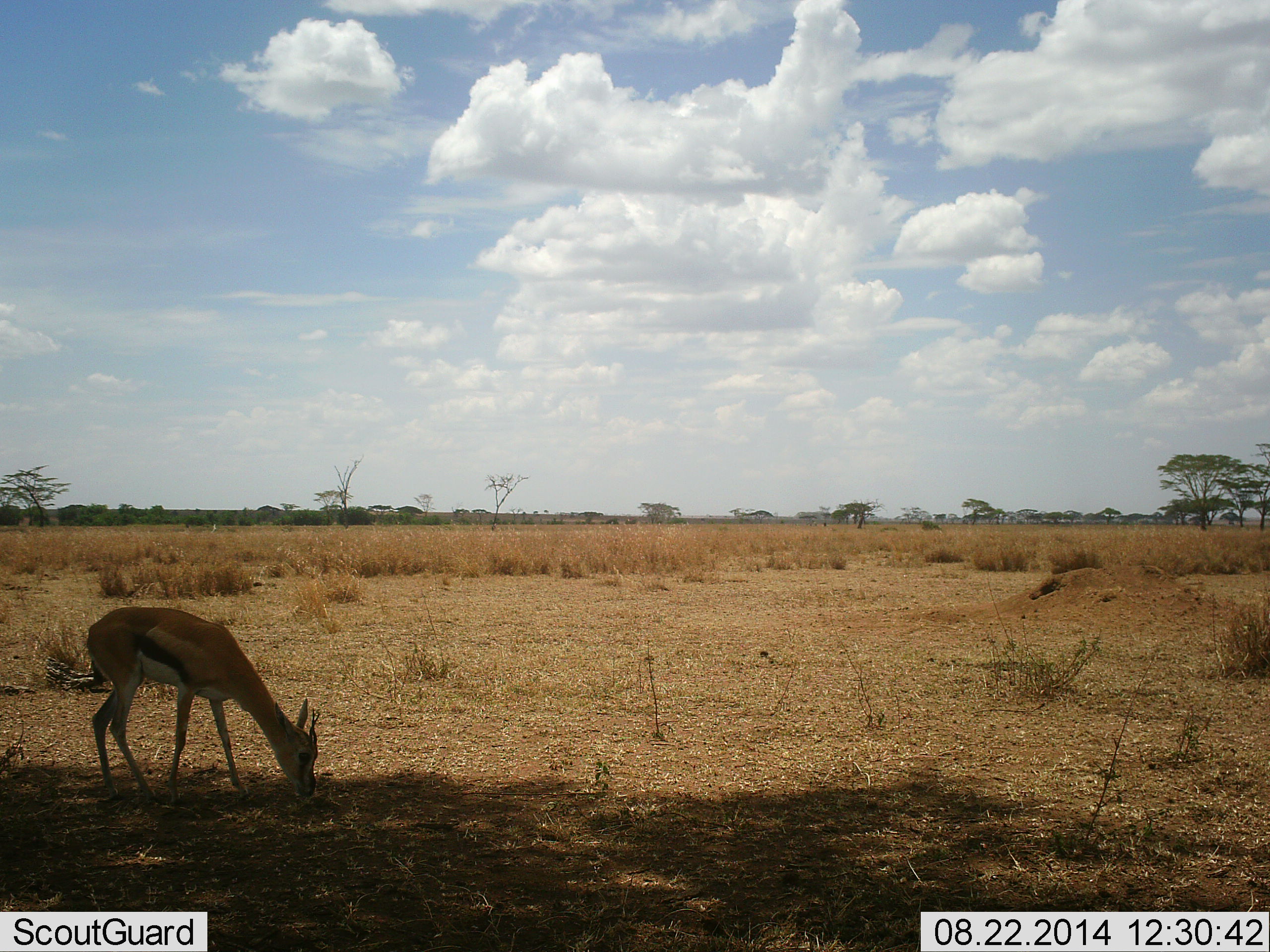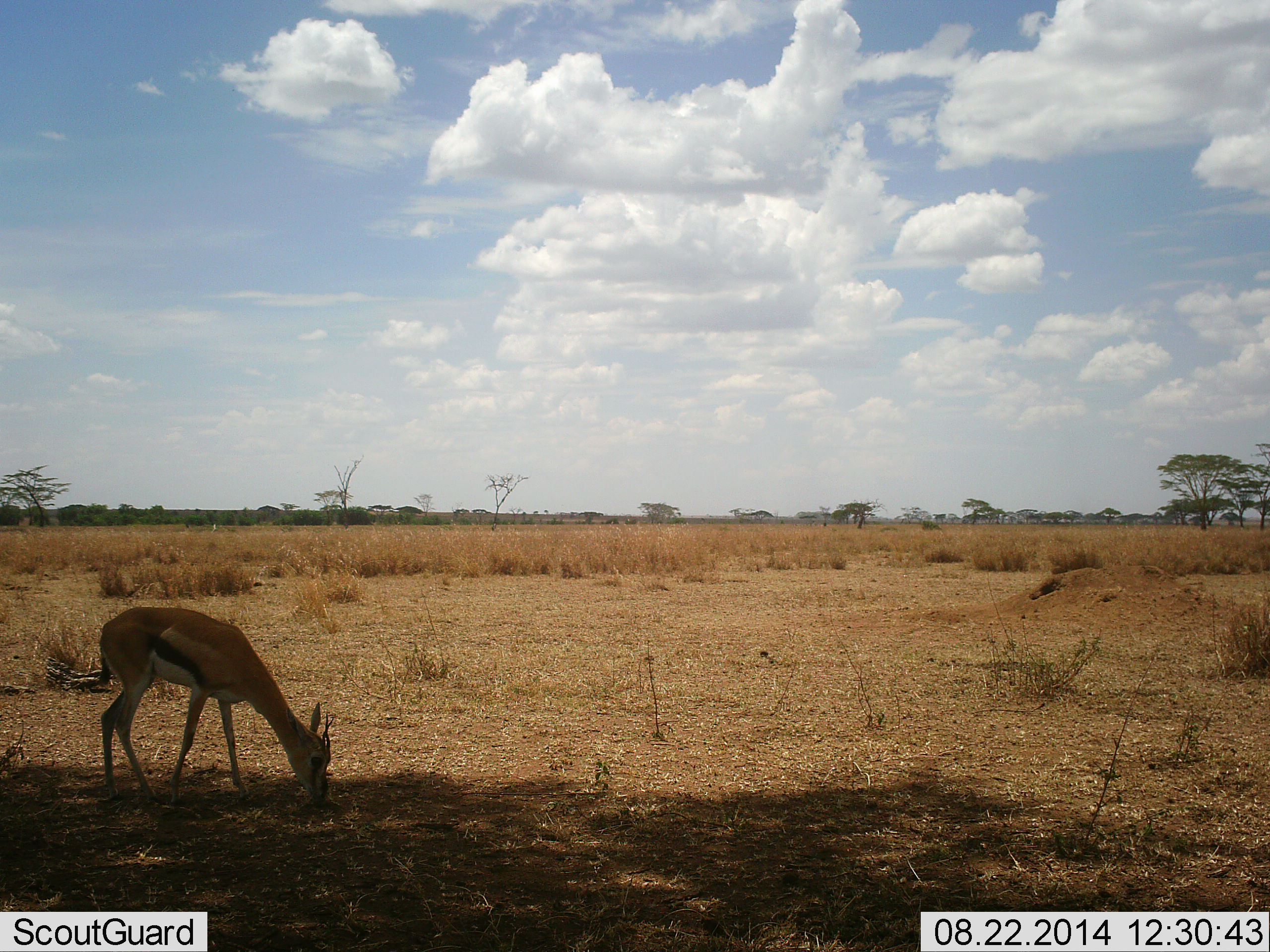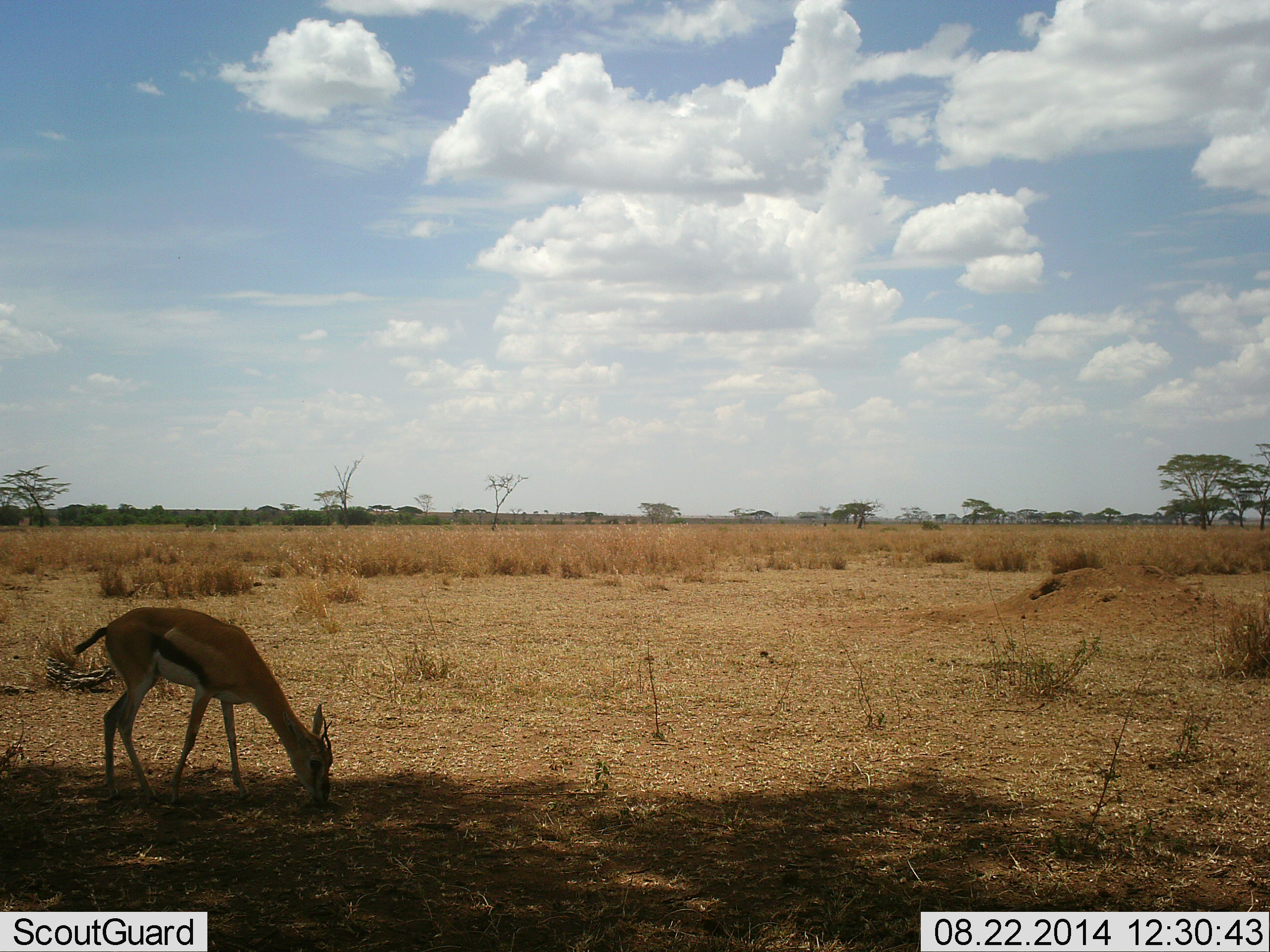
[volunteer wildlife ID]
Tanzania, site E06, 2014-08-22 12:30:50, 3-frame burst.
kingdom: Animalia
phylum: Chordata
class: Mammalia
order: Artiodactyla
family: Bovidae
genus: Eudorcas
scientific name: Eudorcas thomsonii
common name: thomson's gazelle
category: gazellethomsons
Gazellethomsons (thomson's gazelle) (Eudorcas thomsonii), count 1. Behavior (volunteer vote fractions): standing 0%, resting 0%, moving 0%, interacting 0%. Young present (vote fraction): 0%. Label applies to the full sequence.